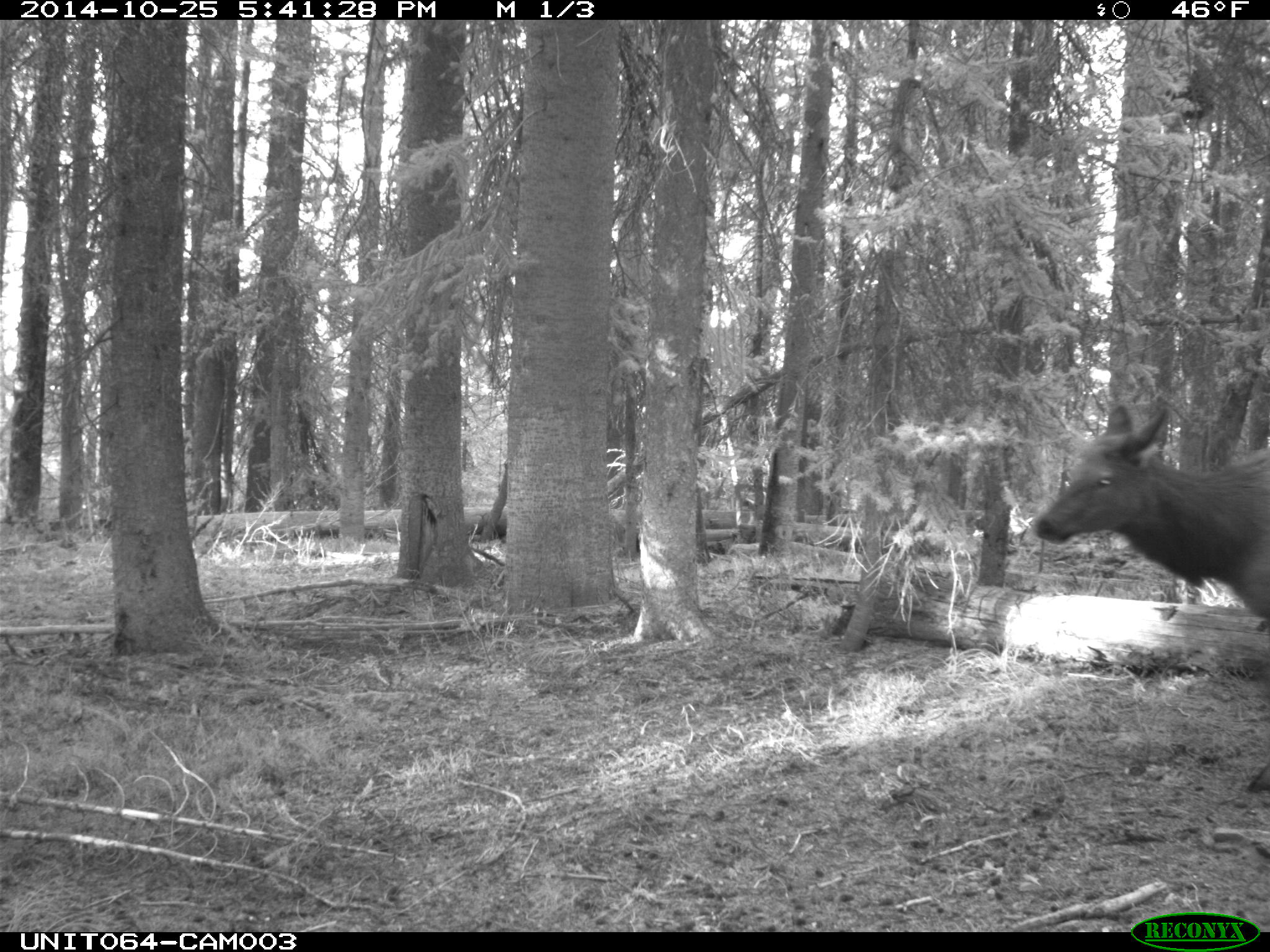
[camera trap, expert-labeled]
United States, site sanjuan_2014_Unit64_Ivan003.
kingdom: Animalia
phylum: Chordata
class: Mammalia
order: Artiodactyla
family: Cervidae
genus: Cervus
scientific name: Cervus elaphus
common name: red deer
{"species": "Cervus elaphus (red deer)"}